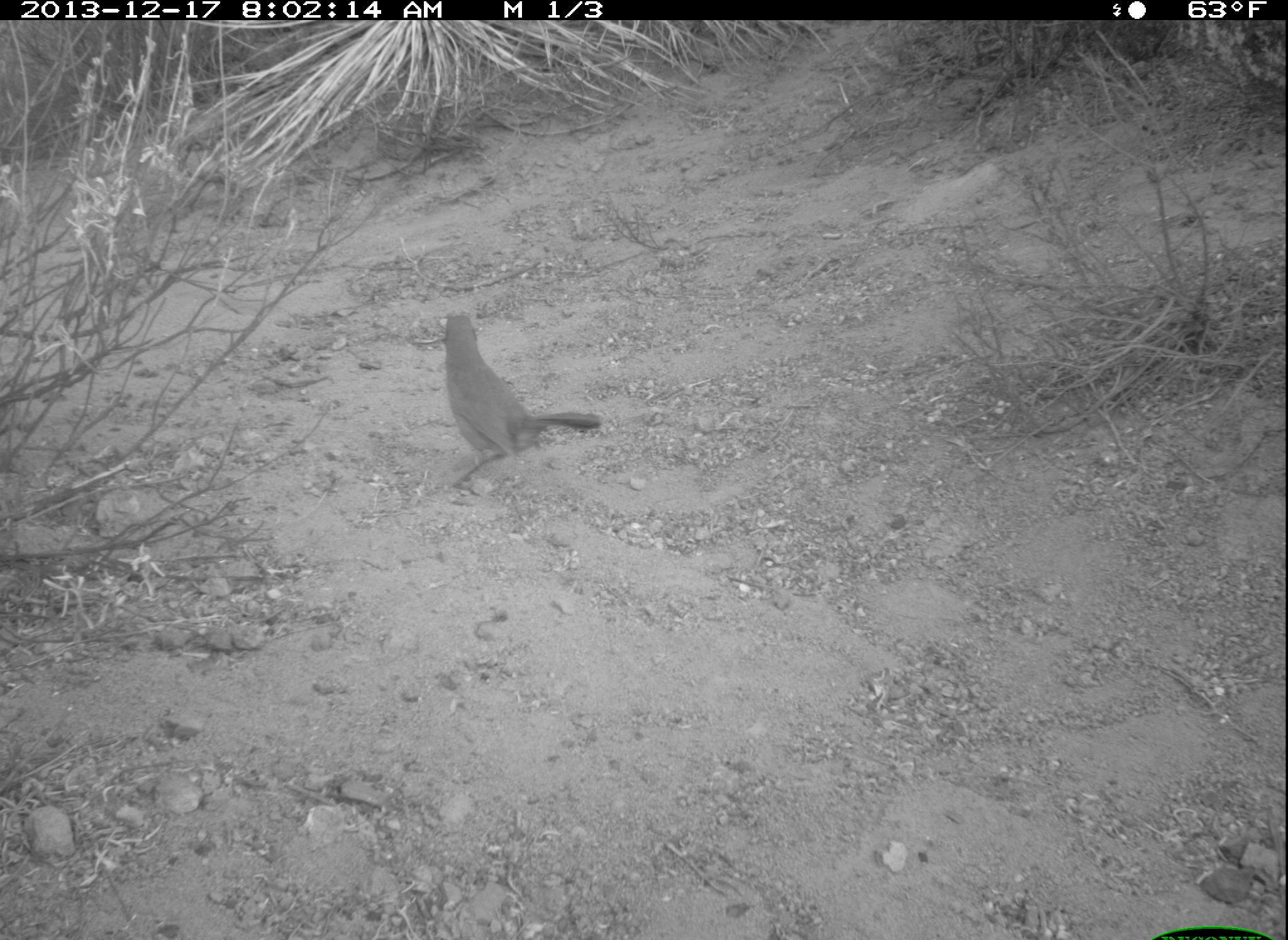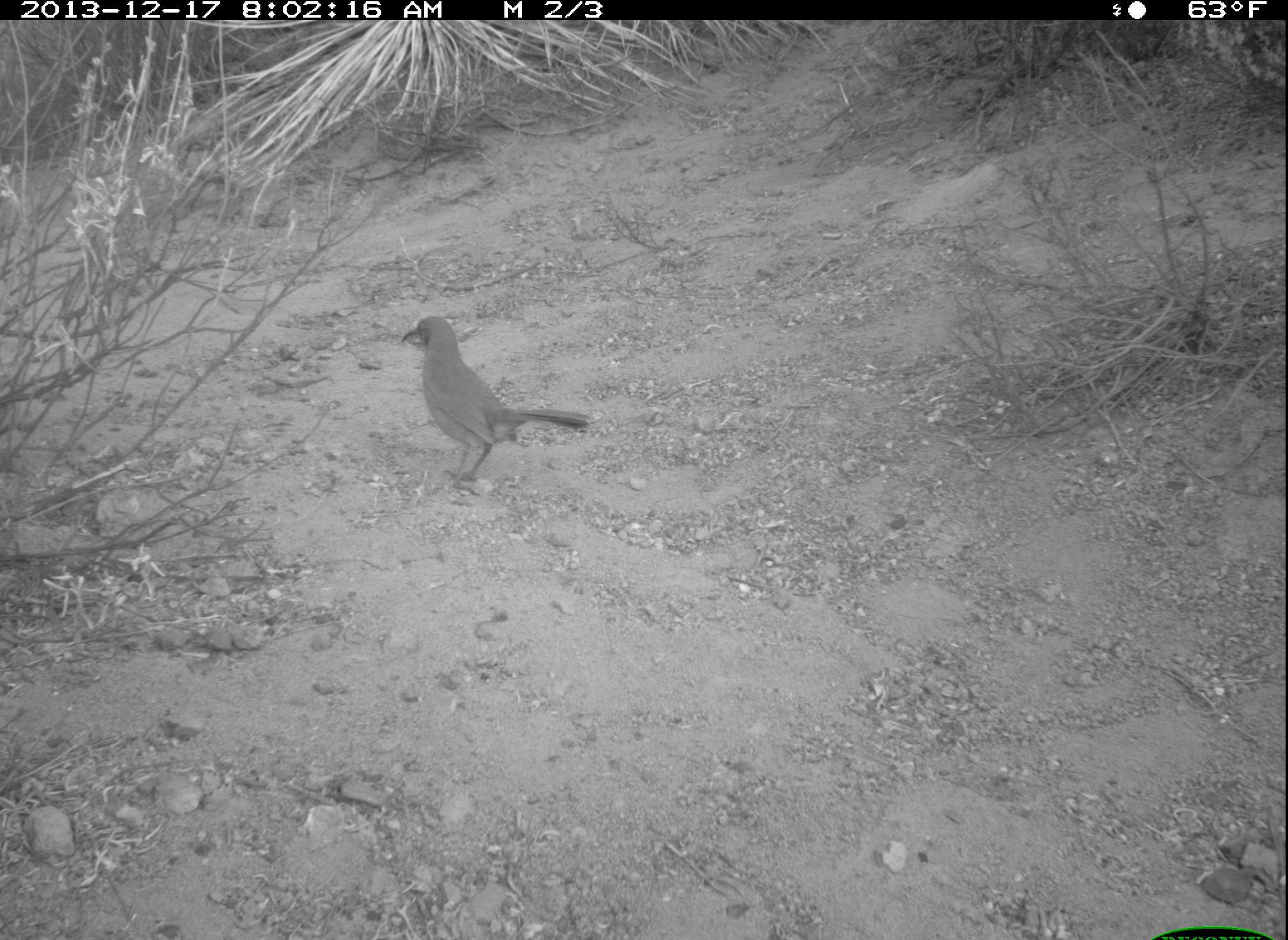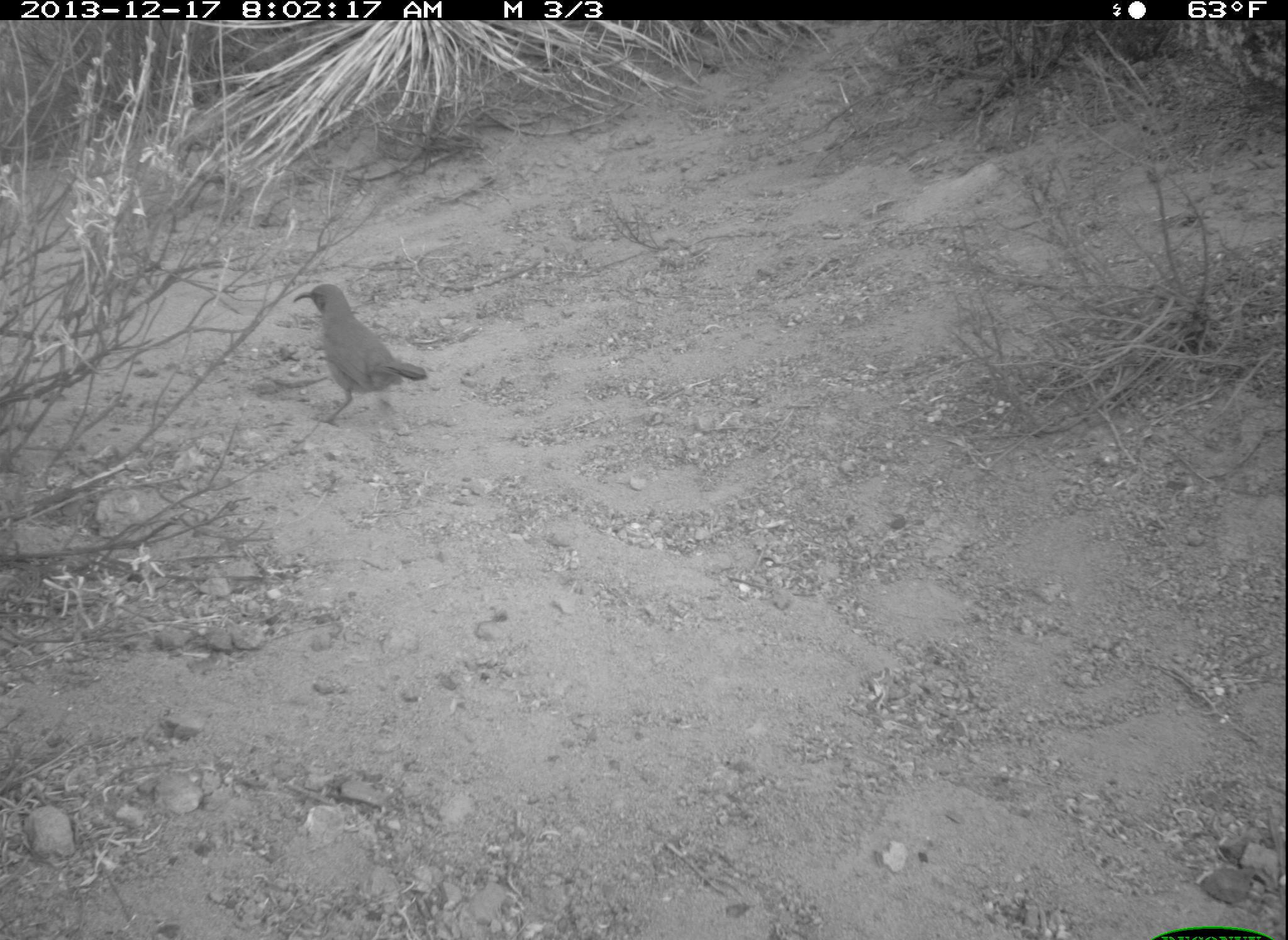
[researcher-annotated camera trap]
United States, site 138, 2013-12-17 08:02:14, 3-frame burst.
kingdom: Animalia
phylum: Chordata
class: Aves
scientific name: Aves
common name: bird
Bird (Aves).